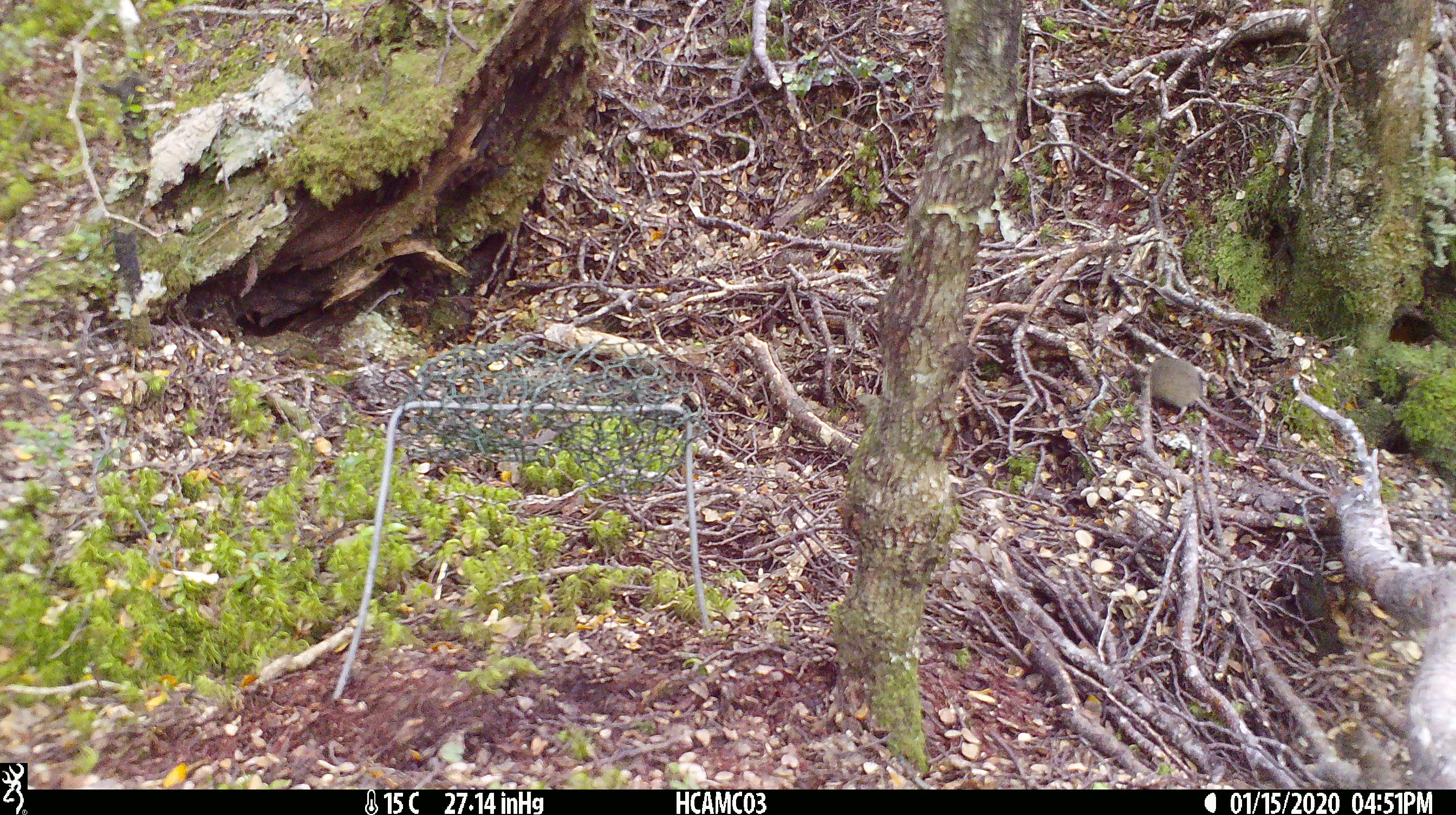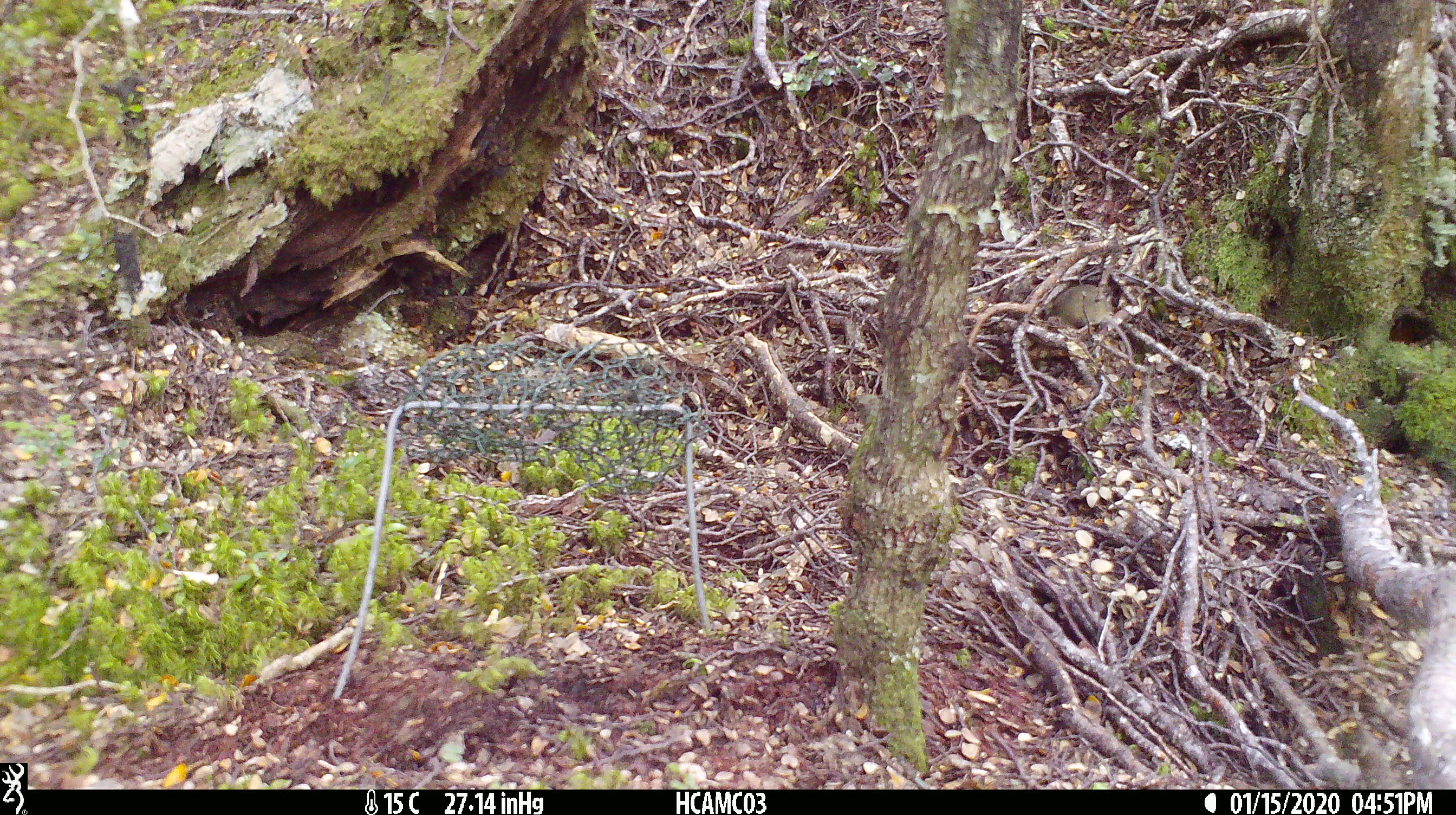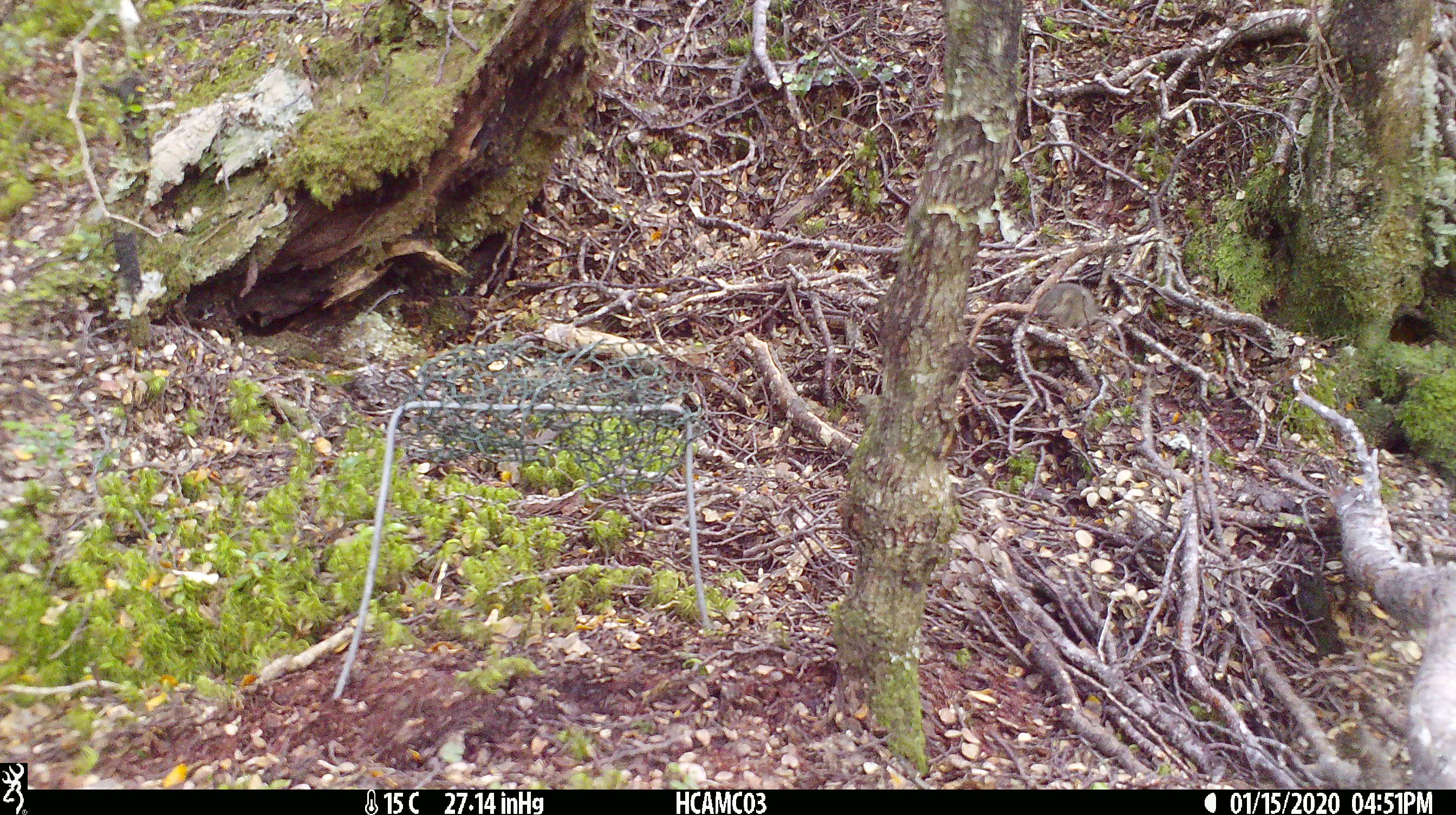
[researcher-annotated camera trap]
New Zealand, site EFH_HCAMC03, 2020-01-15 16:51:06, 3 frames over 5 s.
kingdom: Animalia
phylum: Chordata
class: Mammalia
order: Rodentia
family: Muridae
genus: Mus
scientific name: Mus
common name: mouse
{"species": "mouse (Mus)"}